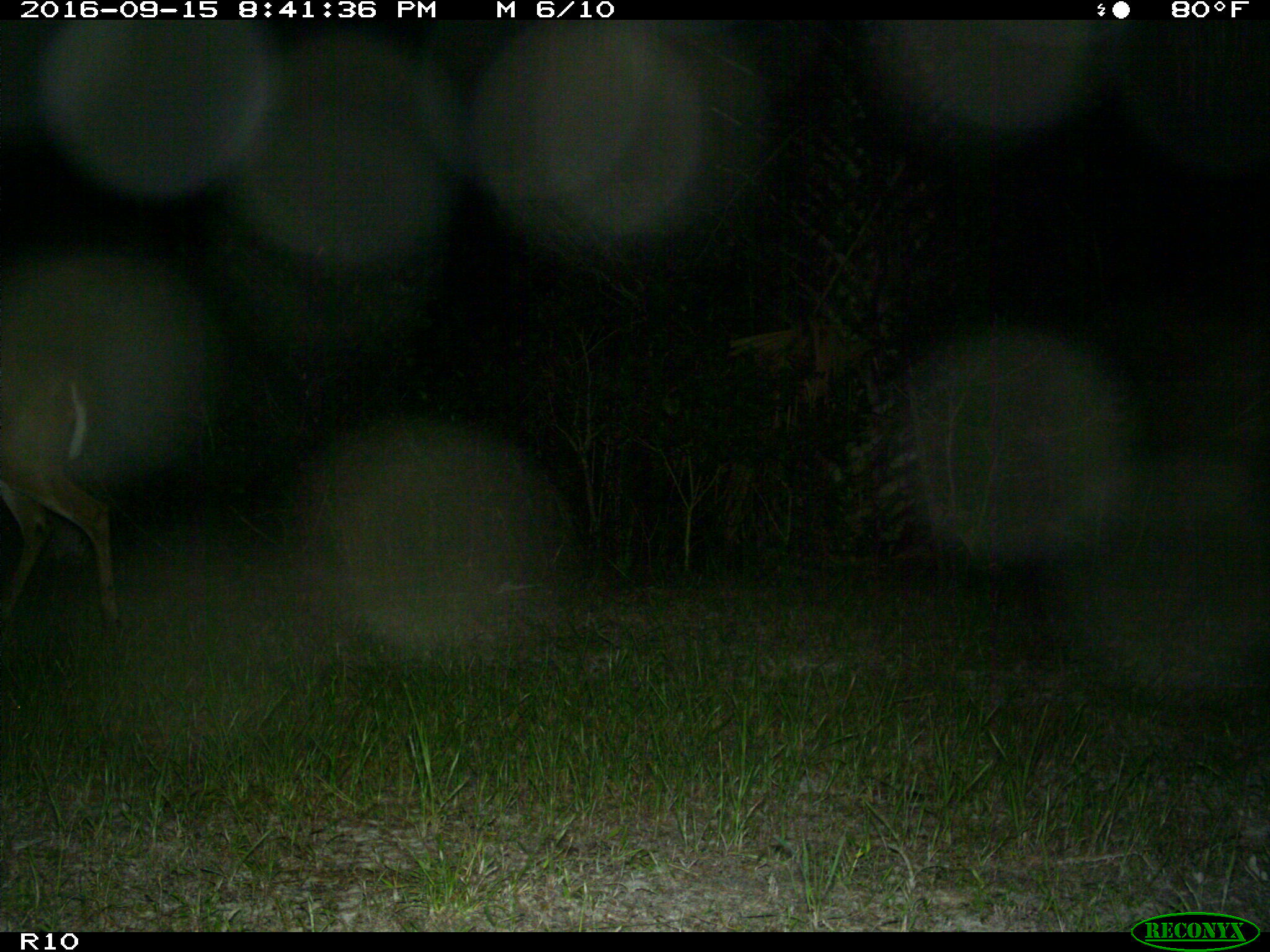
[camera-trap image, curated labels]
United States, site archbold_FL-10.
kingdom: Animalia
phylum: Chordata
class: Mammalia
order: Artiodactyla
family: Cervidae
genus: Odocoileus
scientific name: Odocoileus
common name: deer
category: unidentified deer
Unidentified deer (deer) (Odocoileus).